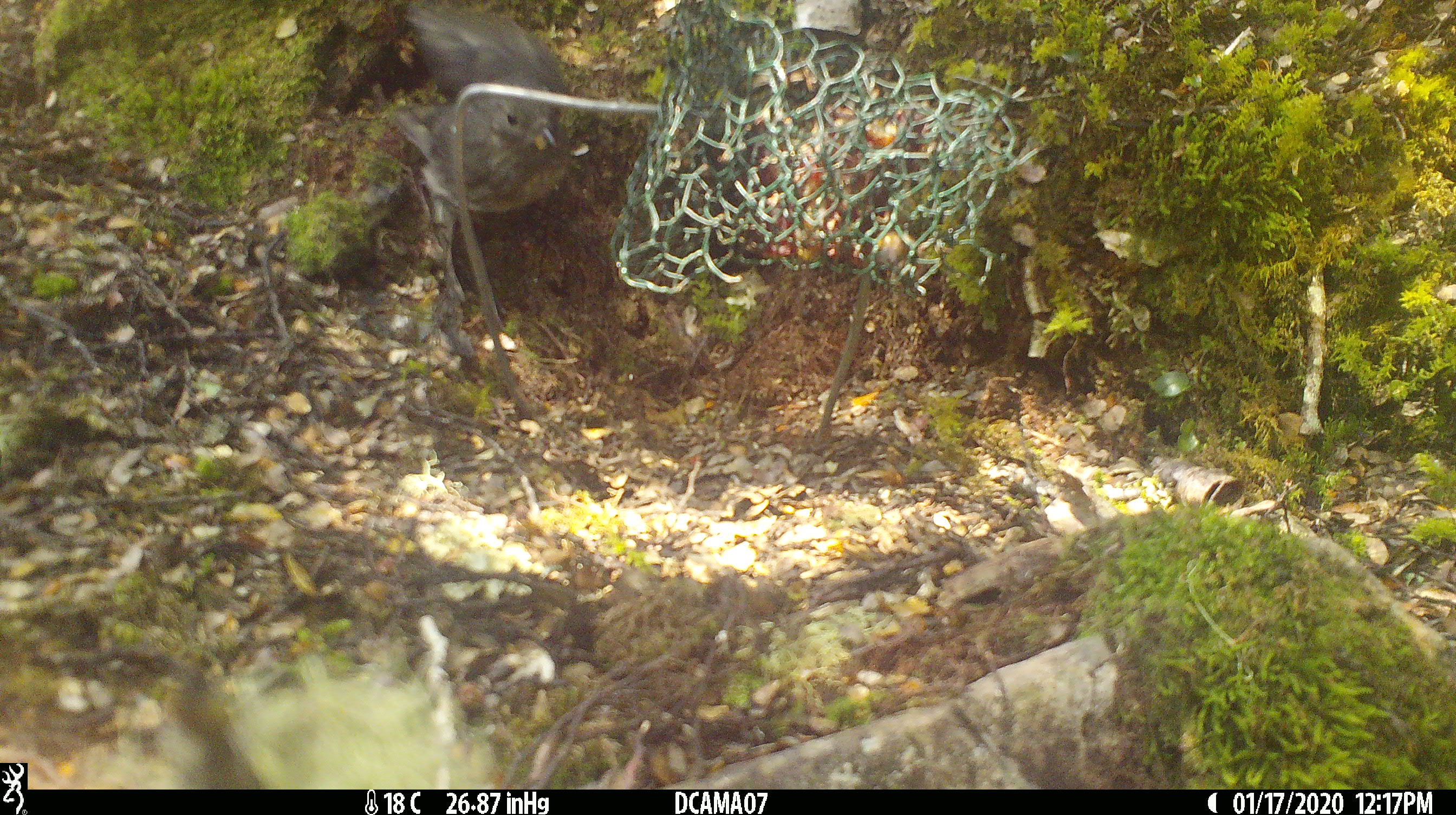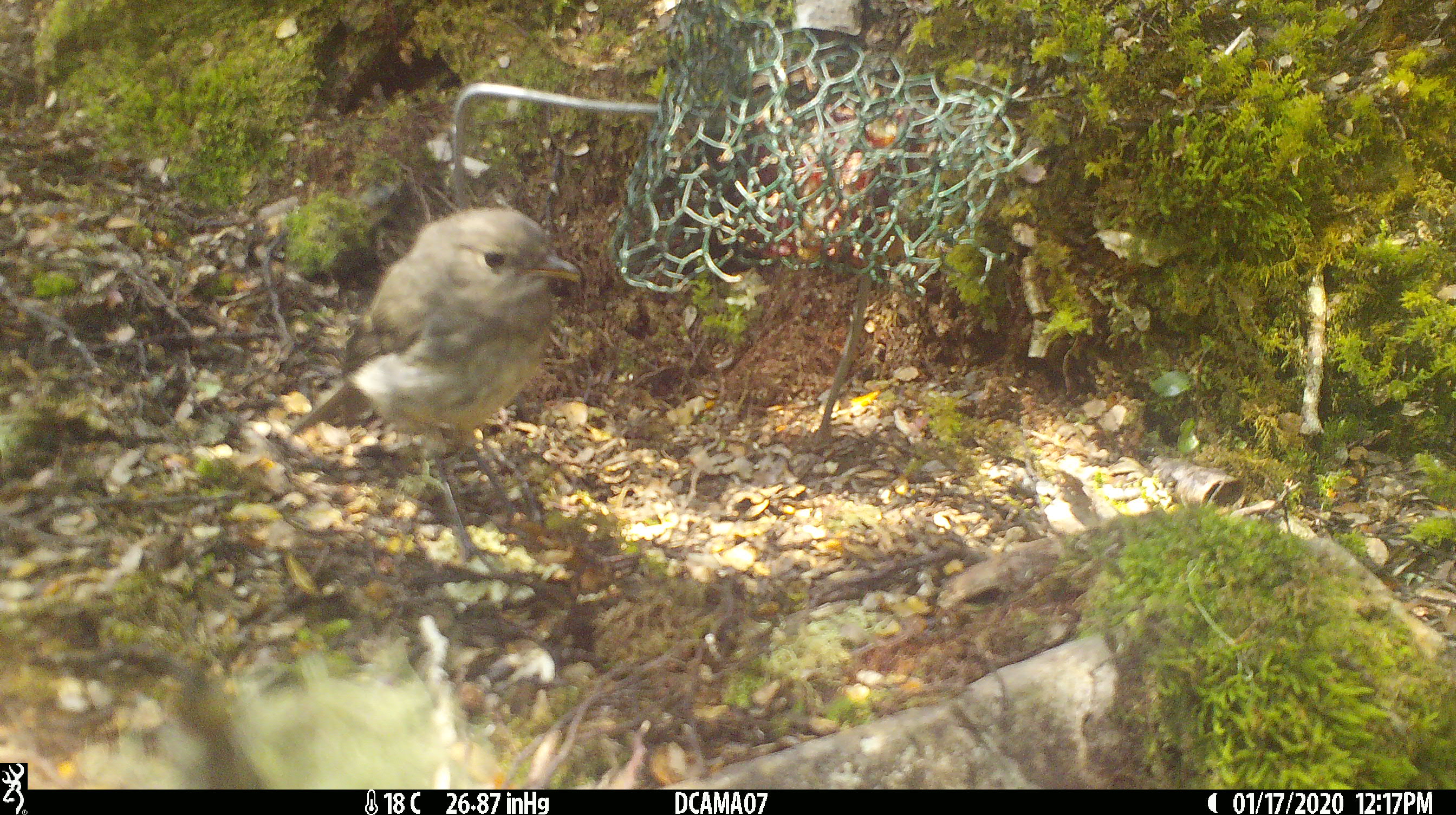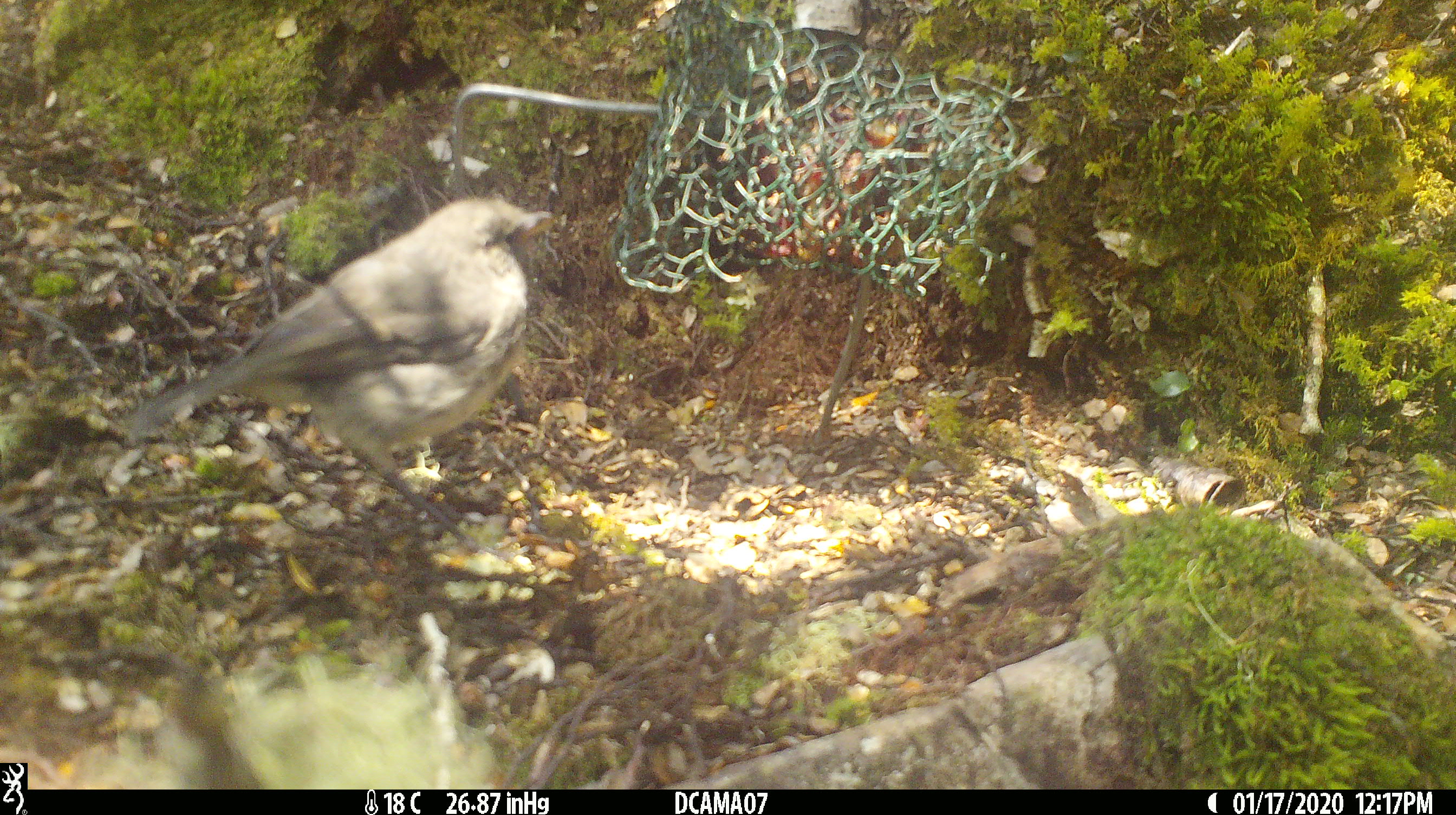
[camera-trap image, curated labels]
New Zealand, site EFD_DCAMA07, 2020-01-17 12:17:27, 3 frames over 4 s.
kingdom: Animalia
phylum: Chordata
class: Aves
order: Passeriformes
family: Petroicidae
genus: Petroica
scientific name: Petroica australis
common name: new zealand robin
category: robin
Robin (new zealand robin) (Petroica australis).